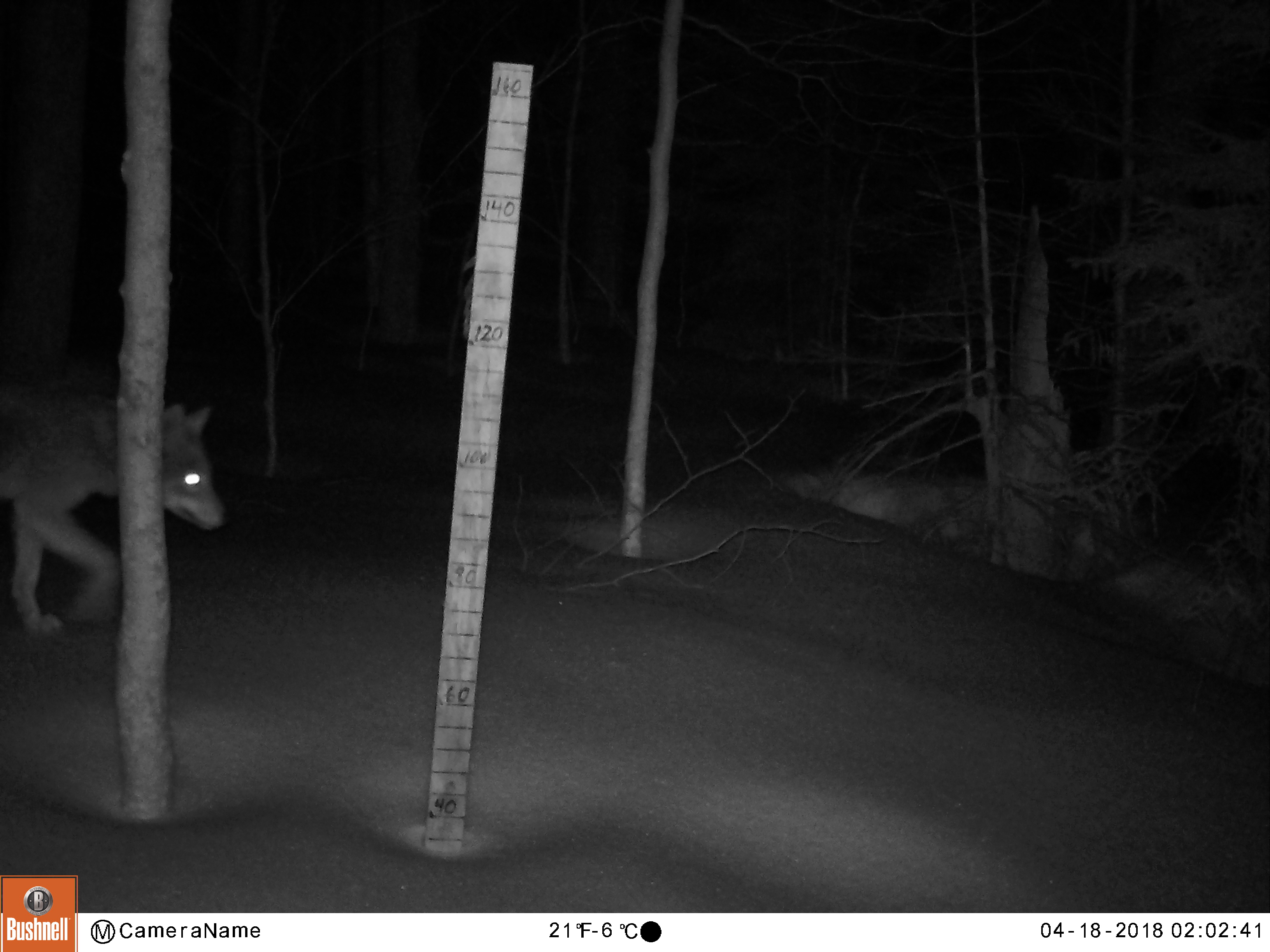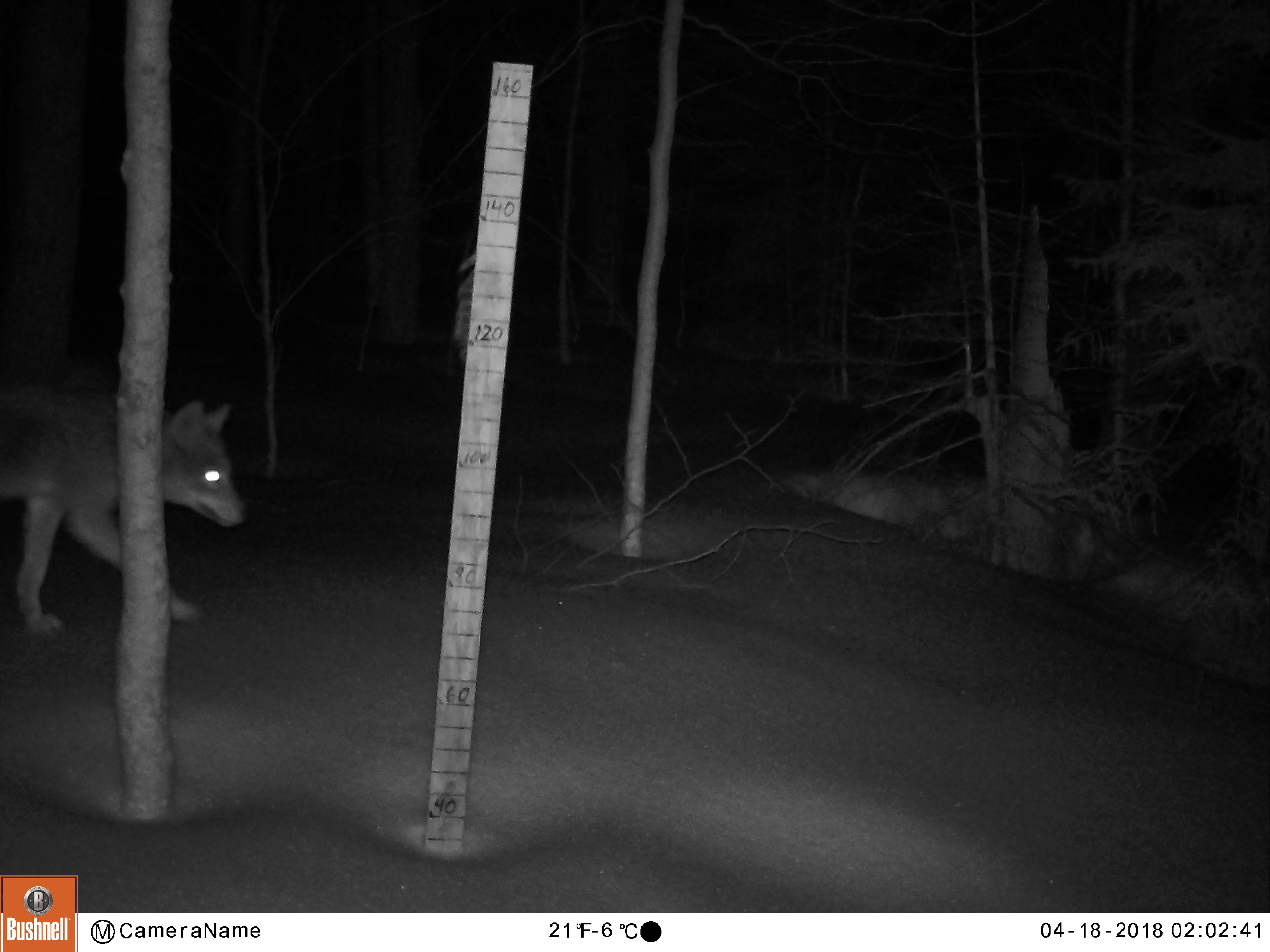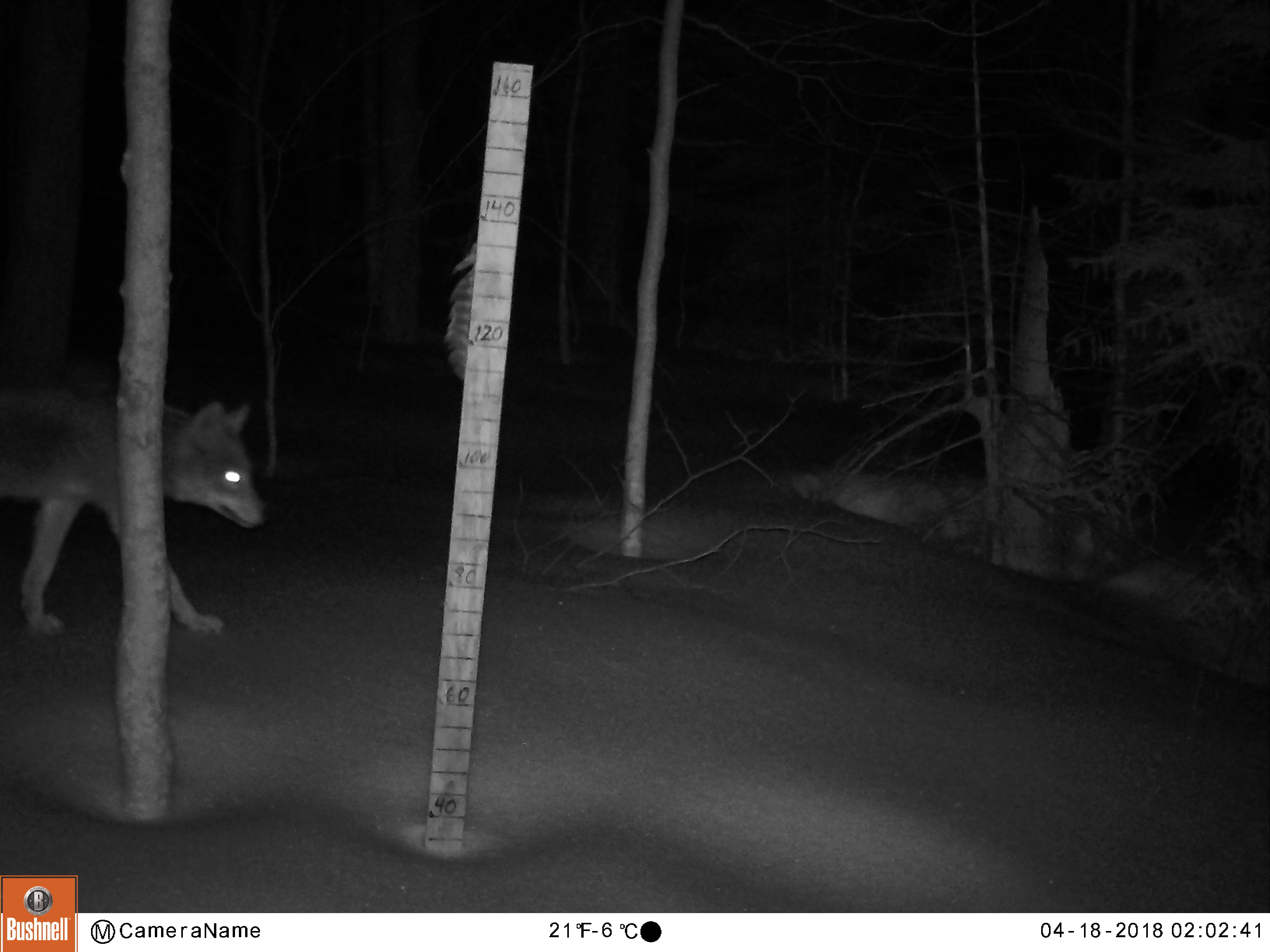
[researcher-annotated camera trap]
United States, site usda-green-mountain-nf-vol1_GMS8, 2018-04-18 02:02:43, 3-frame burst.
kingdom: Animalia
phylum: Chordata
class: Mammalia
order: Carnivora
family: Canidae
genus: Canis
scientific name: Canis latrans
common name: coyote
Coyote (Canis latrans).